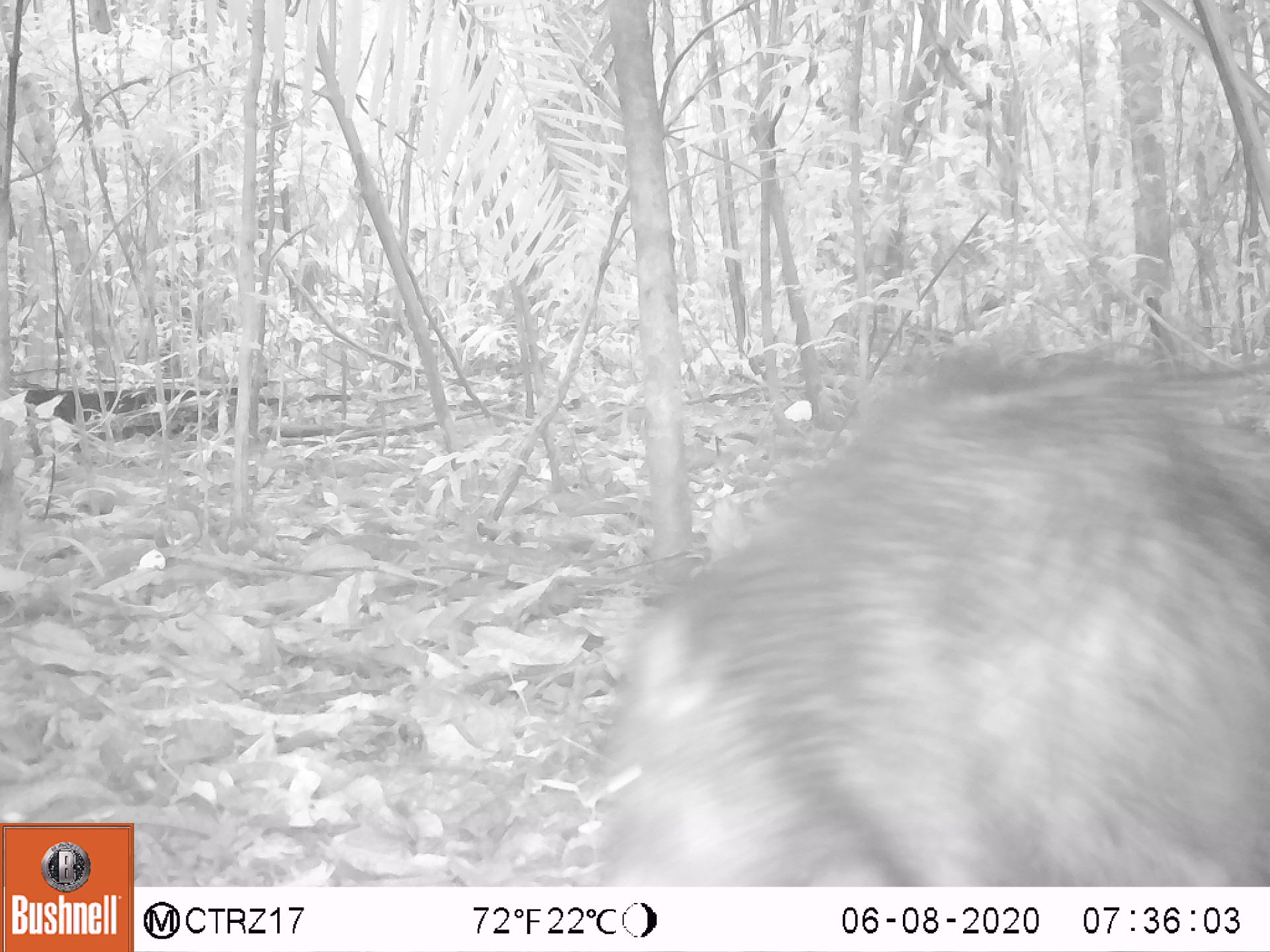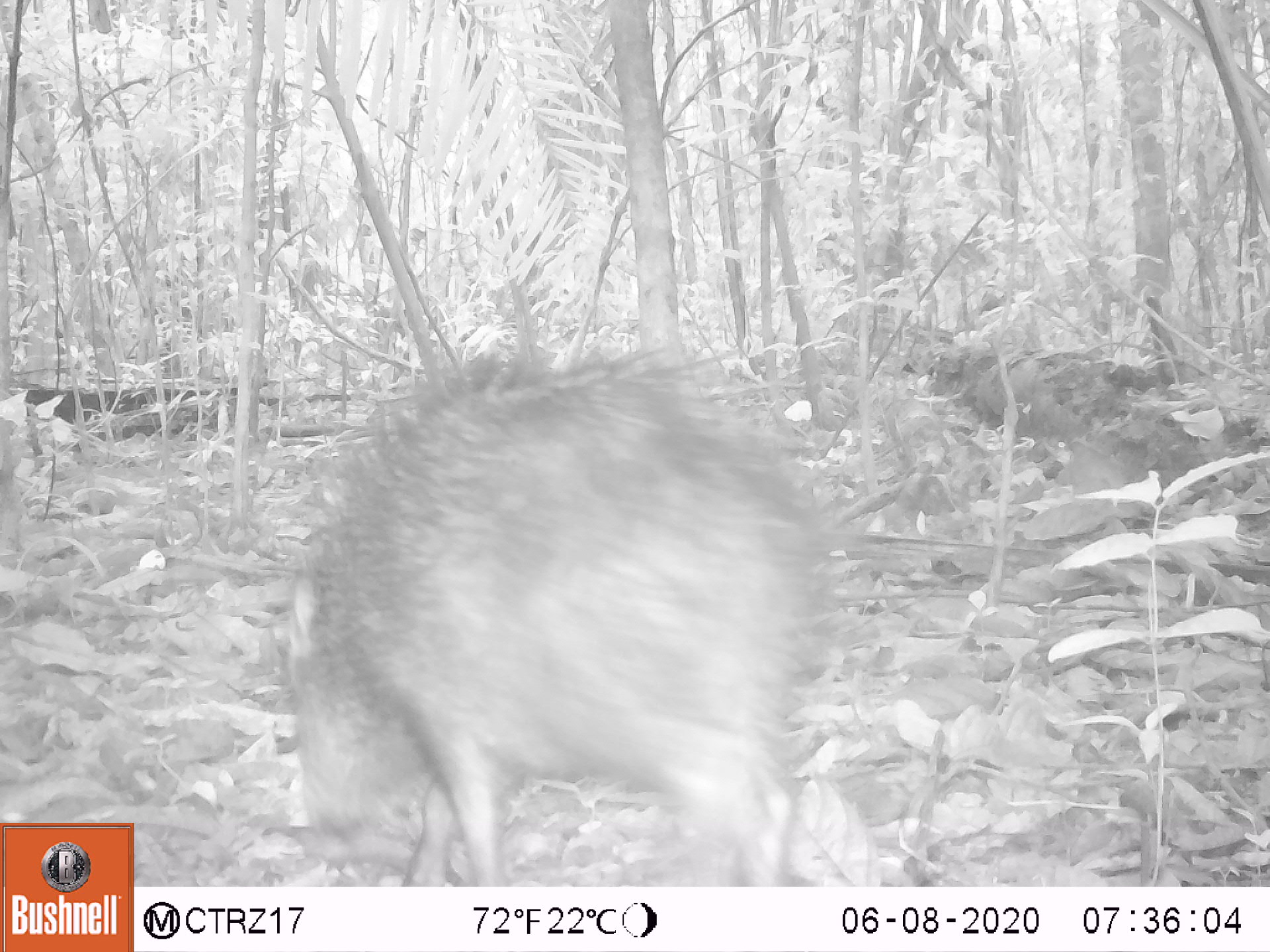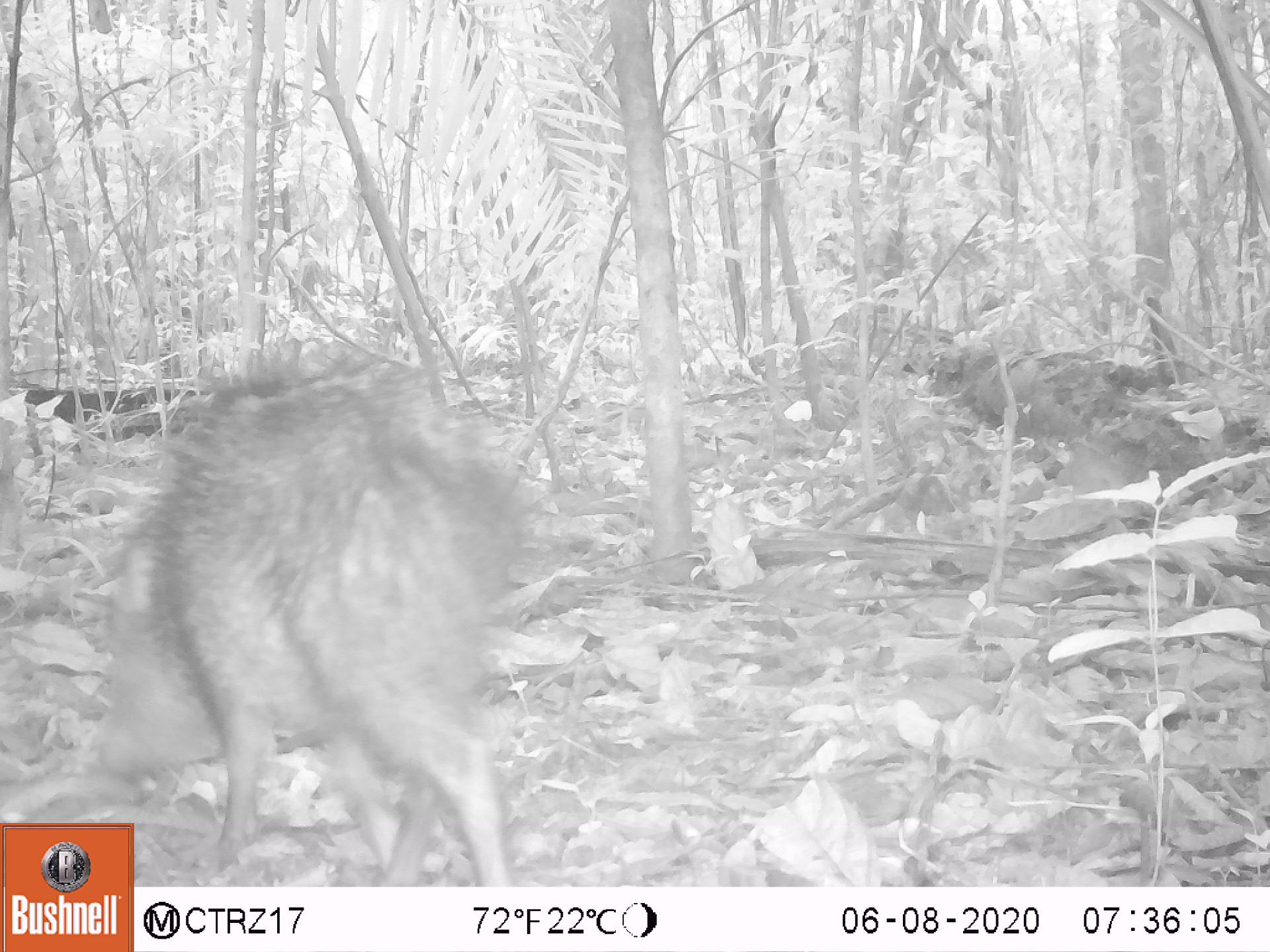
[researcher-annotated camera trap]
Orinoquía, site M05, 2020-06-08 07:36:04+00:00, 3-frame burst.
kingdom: Animalia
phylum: Chordata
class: Mammalia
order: Artiodactyla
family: Tayassuidae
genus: Pecari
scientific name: Pecari tajacu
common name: collared peccary